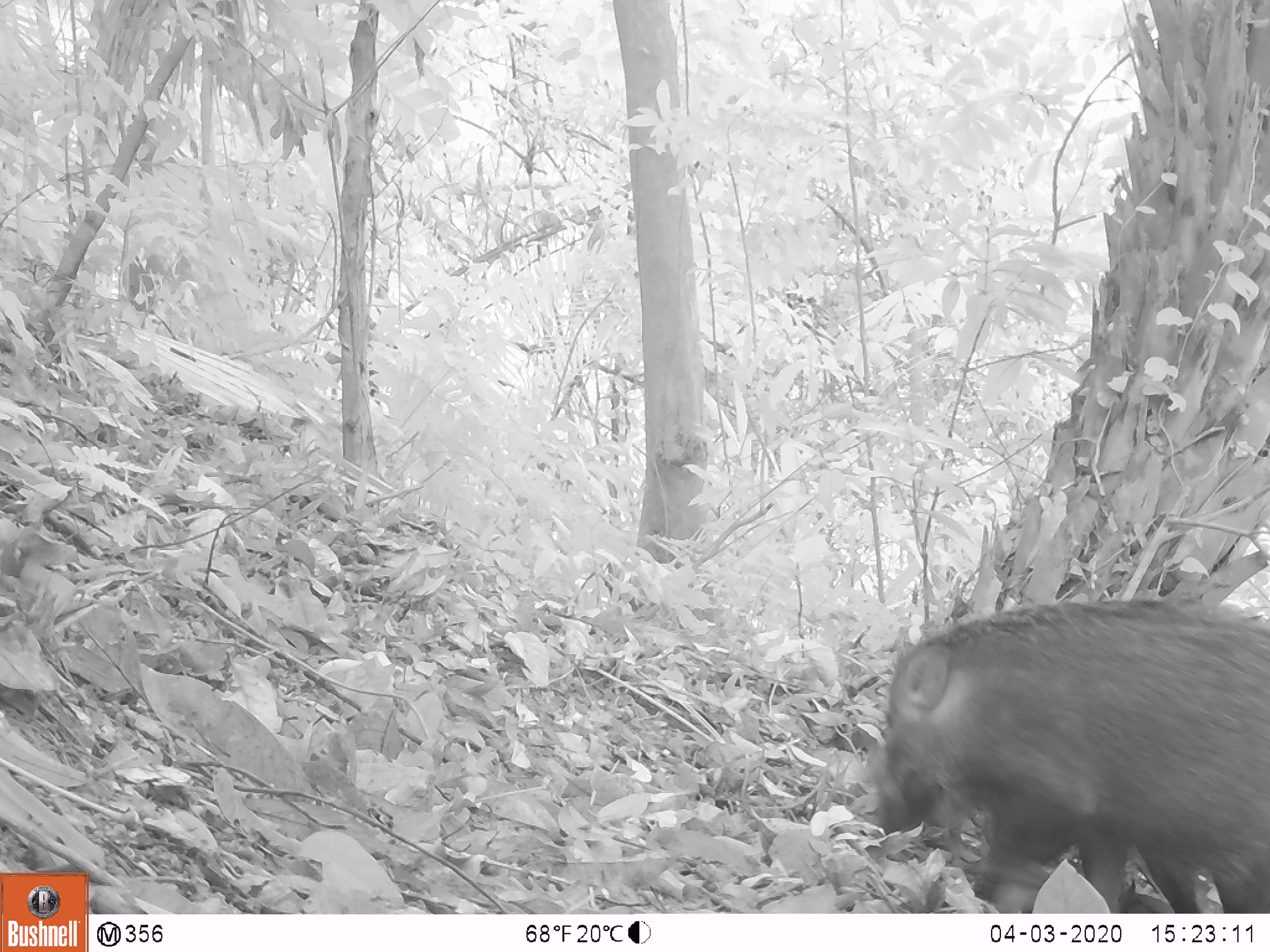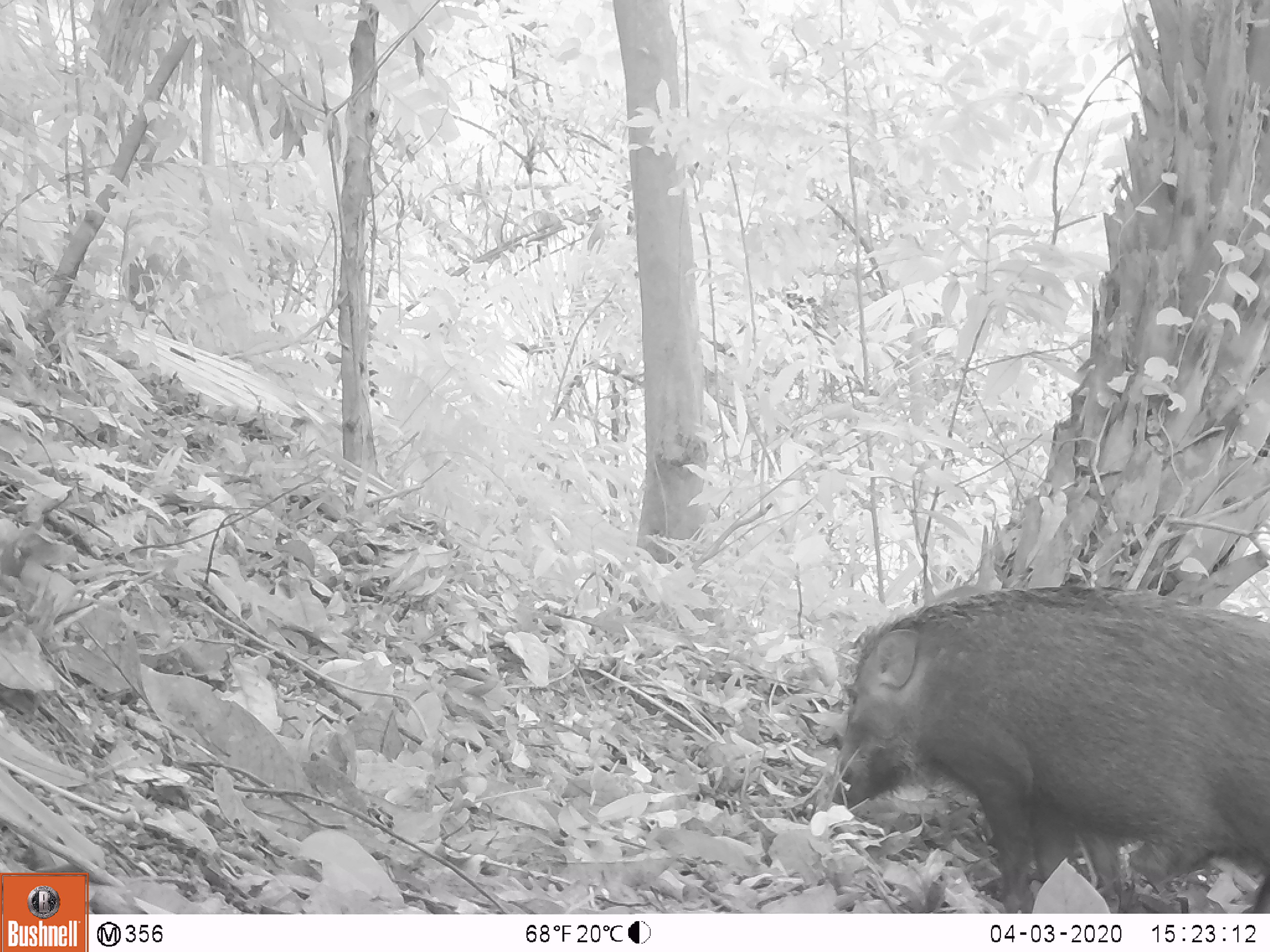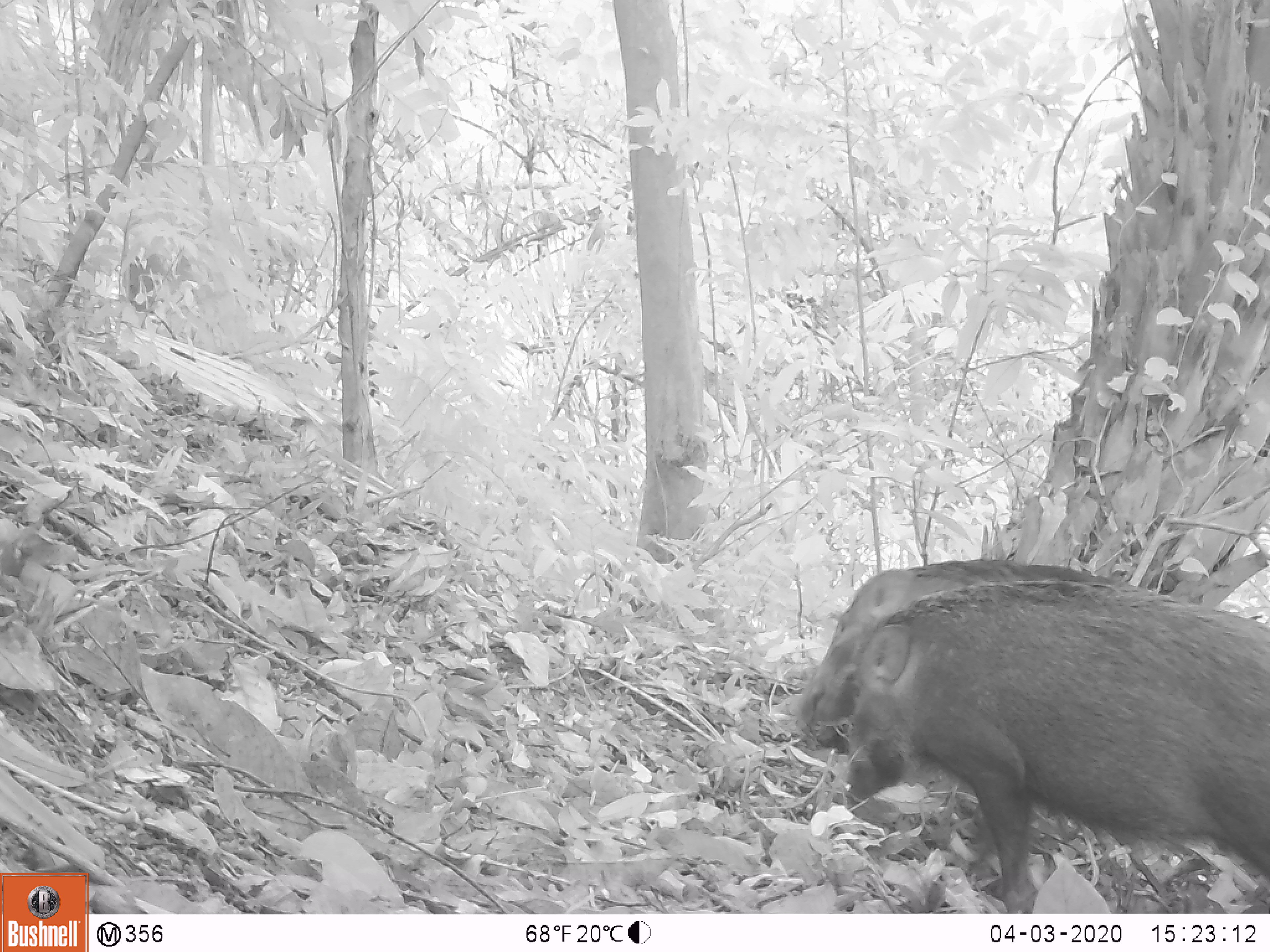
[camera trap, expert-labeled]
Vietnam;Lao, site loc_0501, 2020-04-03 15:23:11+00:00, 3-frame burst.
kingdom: Animalia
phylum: Chordata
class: Mammalia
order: Artiodactyla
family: Suidae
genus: Sus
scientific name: Sus scrofa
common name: eurasian wild pig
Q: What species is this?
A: Eurasian wild pig (Sus scrofa).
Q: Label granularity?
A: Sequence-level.